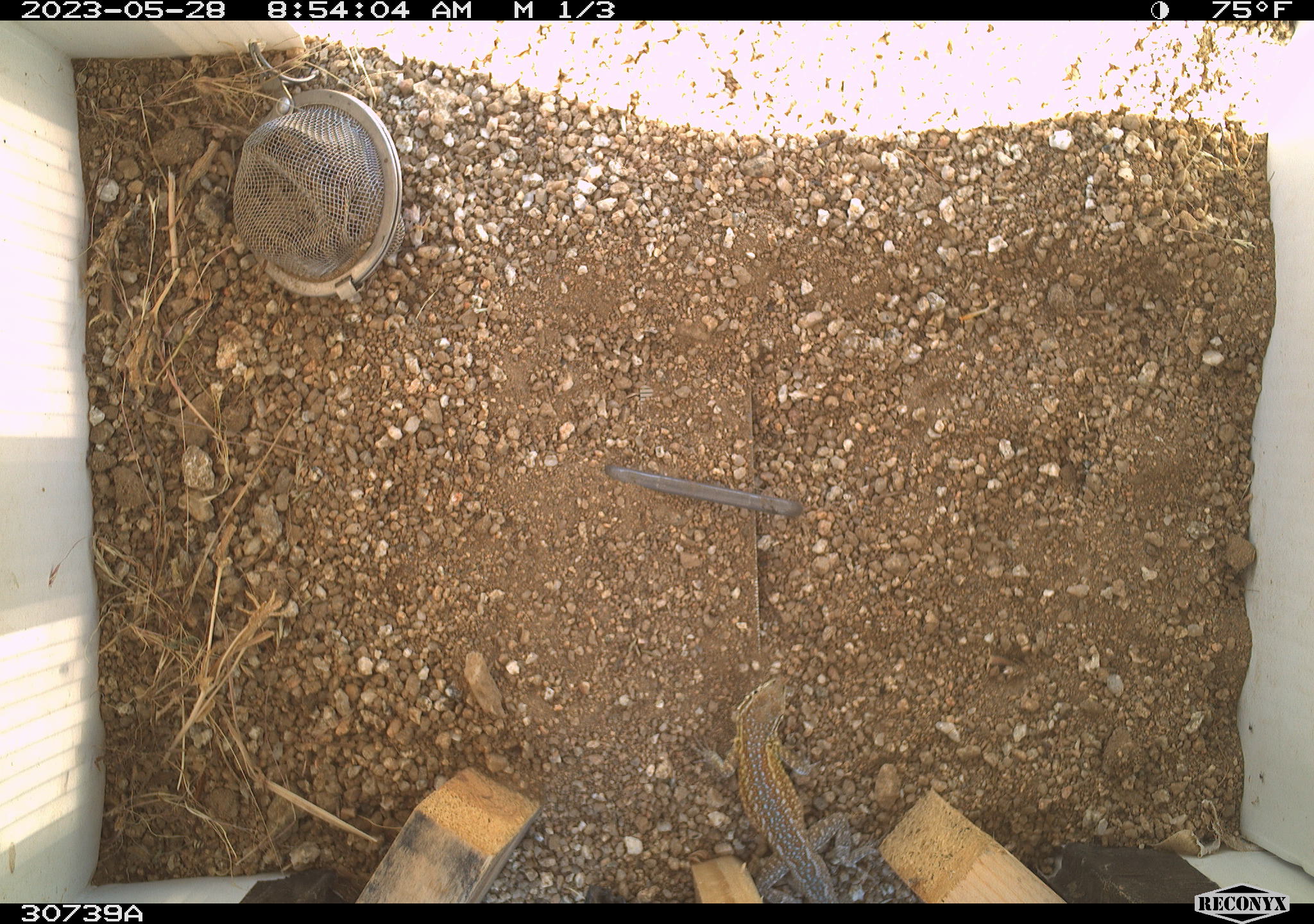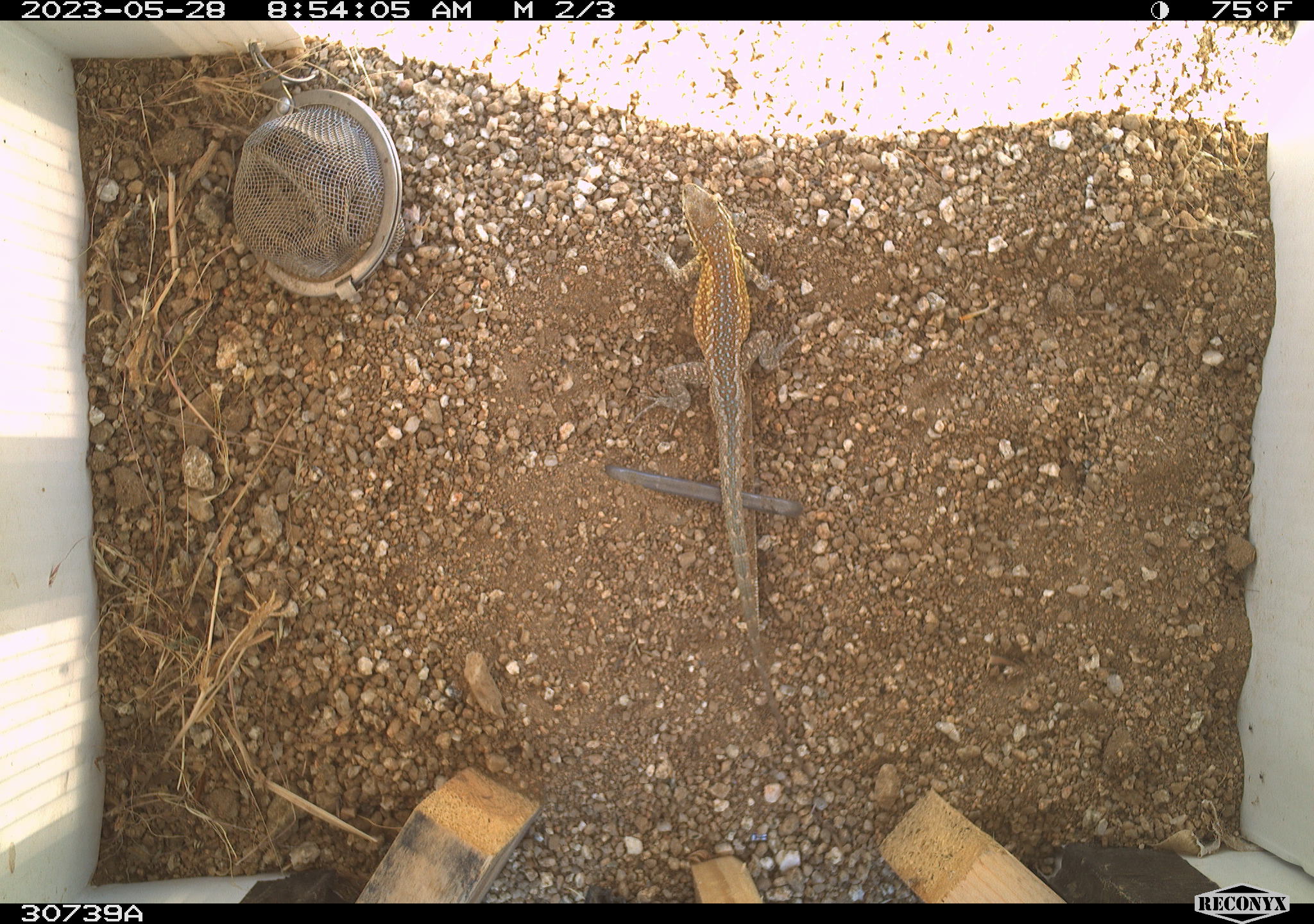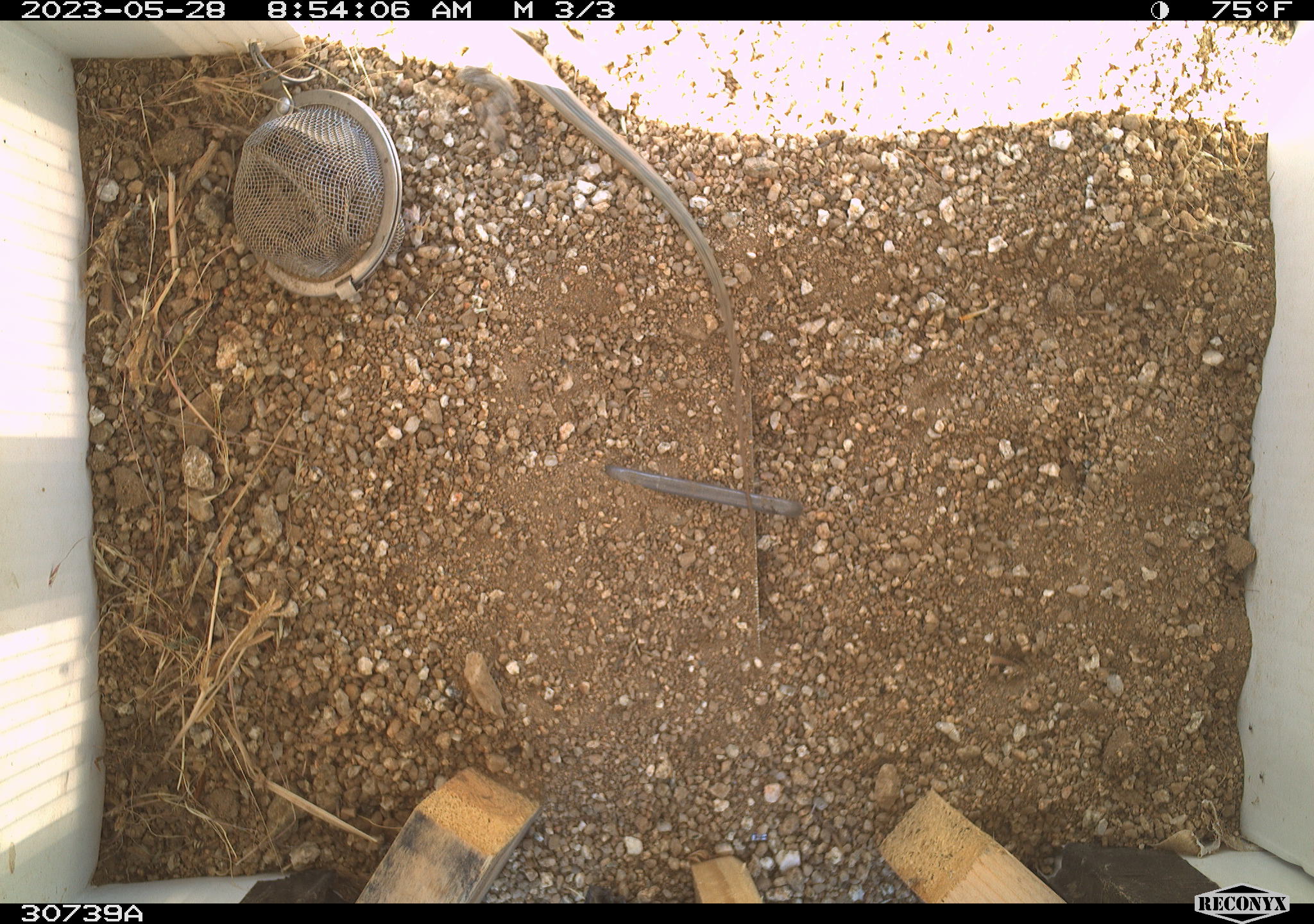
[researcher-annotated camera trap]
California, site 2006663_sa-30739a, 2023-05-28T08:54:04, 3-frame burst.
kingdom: Animalia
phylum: Chordata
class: Mammalia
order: Rodentia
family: Sciuridae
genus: Ammospermophilus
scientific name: Ammospermophilus leucurus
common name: white-tailed antelope squirrel